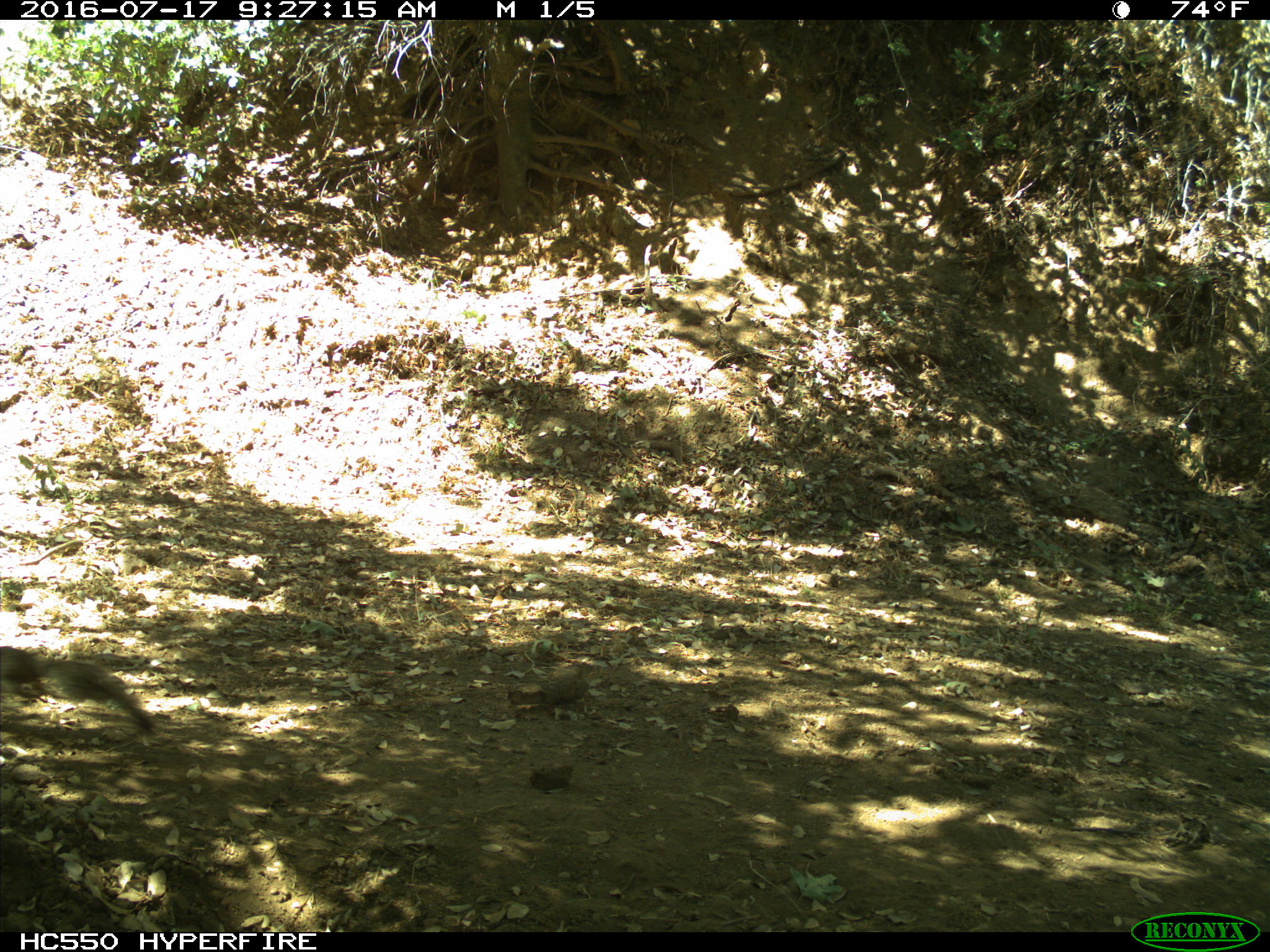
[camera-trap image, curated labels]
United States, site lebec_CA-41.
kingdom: Animalia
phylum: Chordata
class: Mammalia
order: Rodentia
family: Sciuridae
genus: Otospermophilus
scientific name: Otospermophilus beecheyi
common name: california ground squirrel